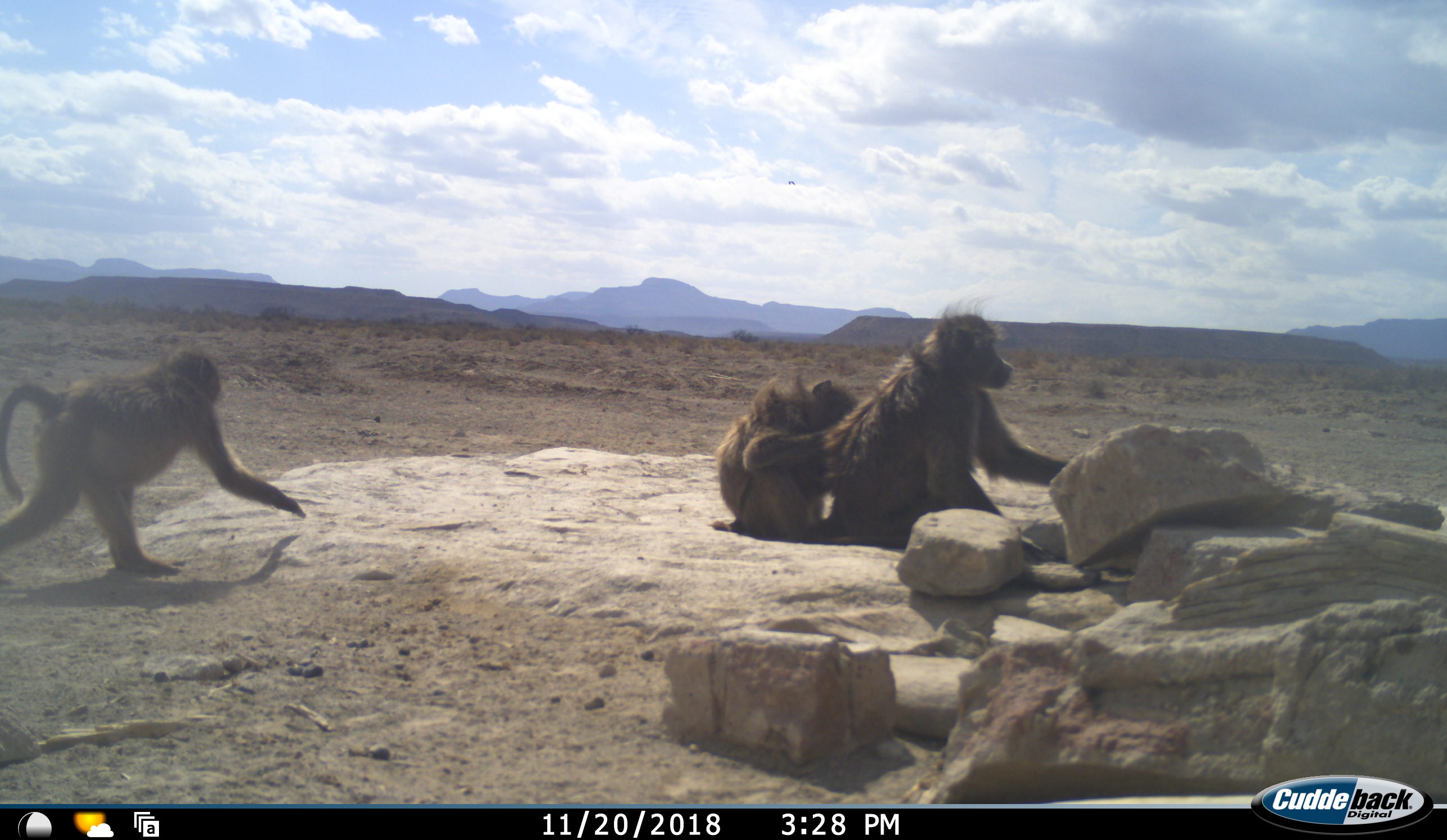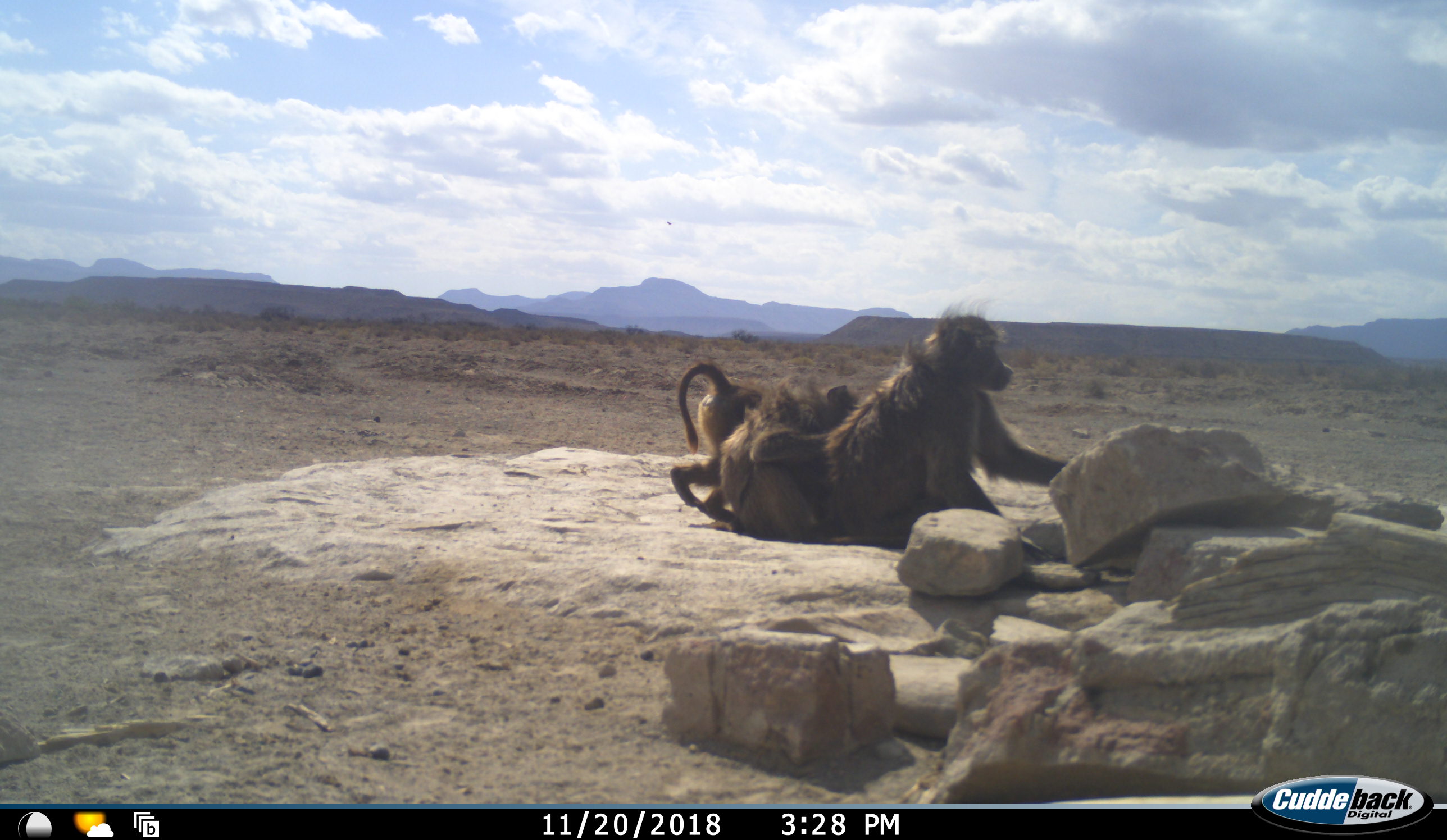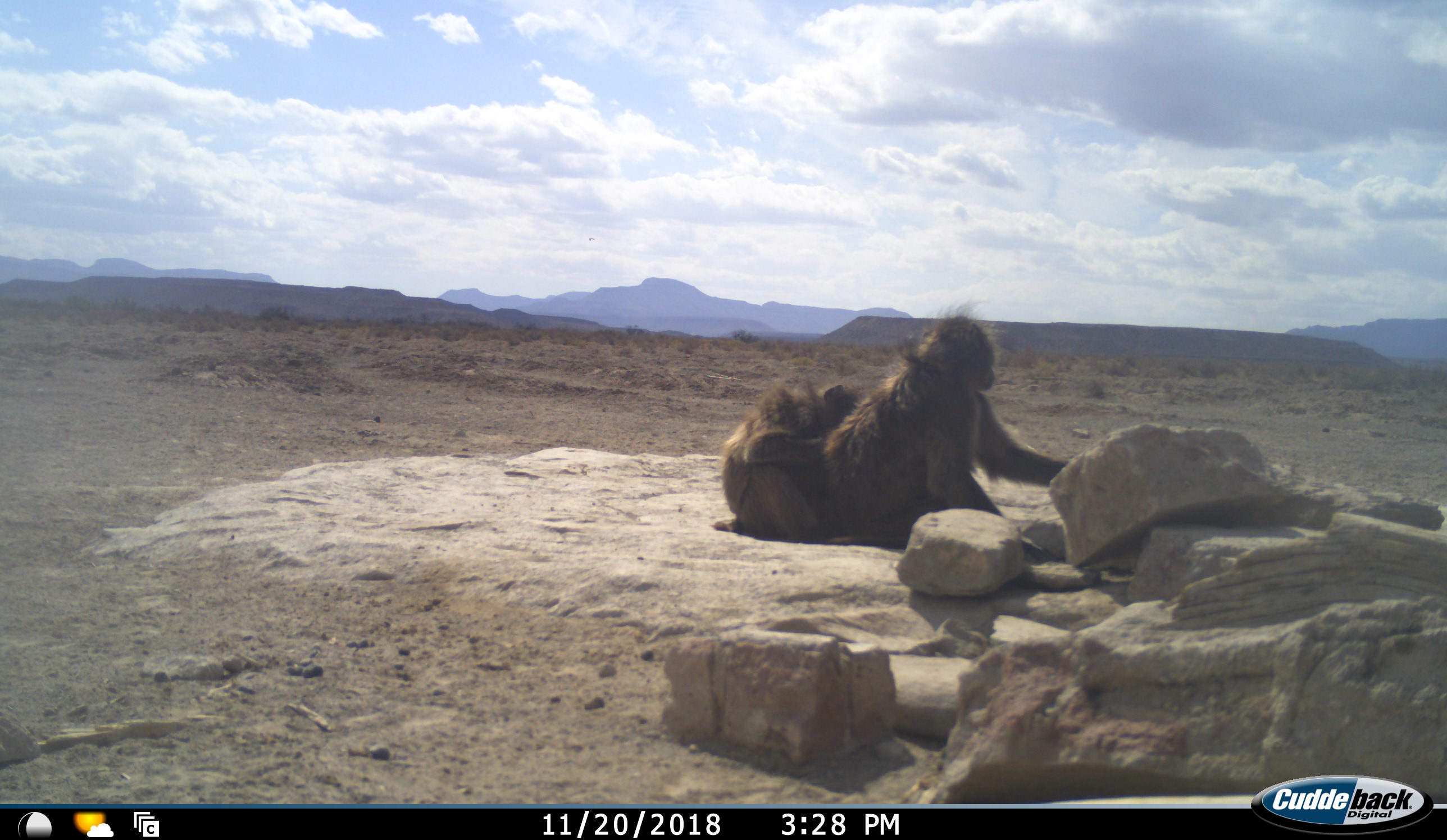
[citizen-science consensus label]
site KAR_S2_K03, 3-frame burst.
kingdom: Animalia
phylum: Chordata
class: Mammalia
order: Primates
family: Cercopithecidae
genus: Papio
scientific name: Papio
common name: baboon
Baboon (Papio), count 3. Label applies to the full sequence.